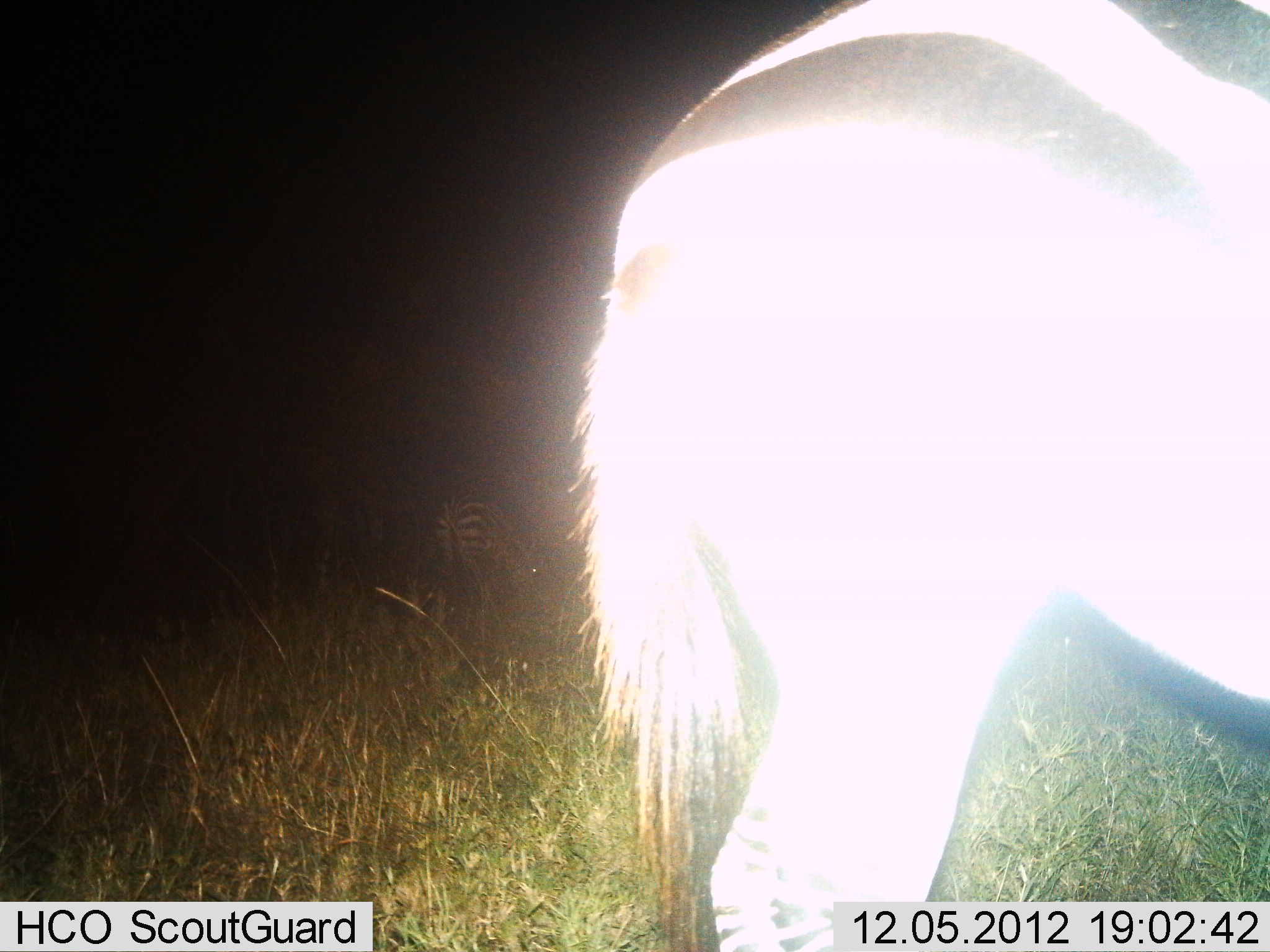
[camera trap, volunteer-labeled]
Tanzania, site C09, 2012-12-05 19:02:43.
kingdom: Animalia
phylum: Chordata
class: Mammalia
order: Perissodactyla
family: Equidae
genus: Equus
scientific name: Equus quagga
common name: plains zebra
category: zebra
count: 1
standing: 91%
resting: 0%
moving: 0%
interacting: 0%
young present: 0%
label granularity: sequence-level